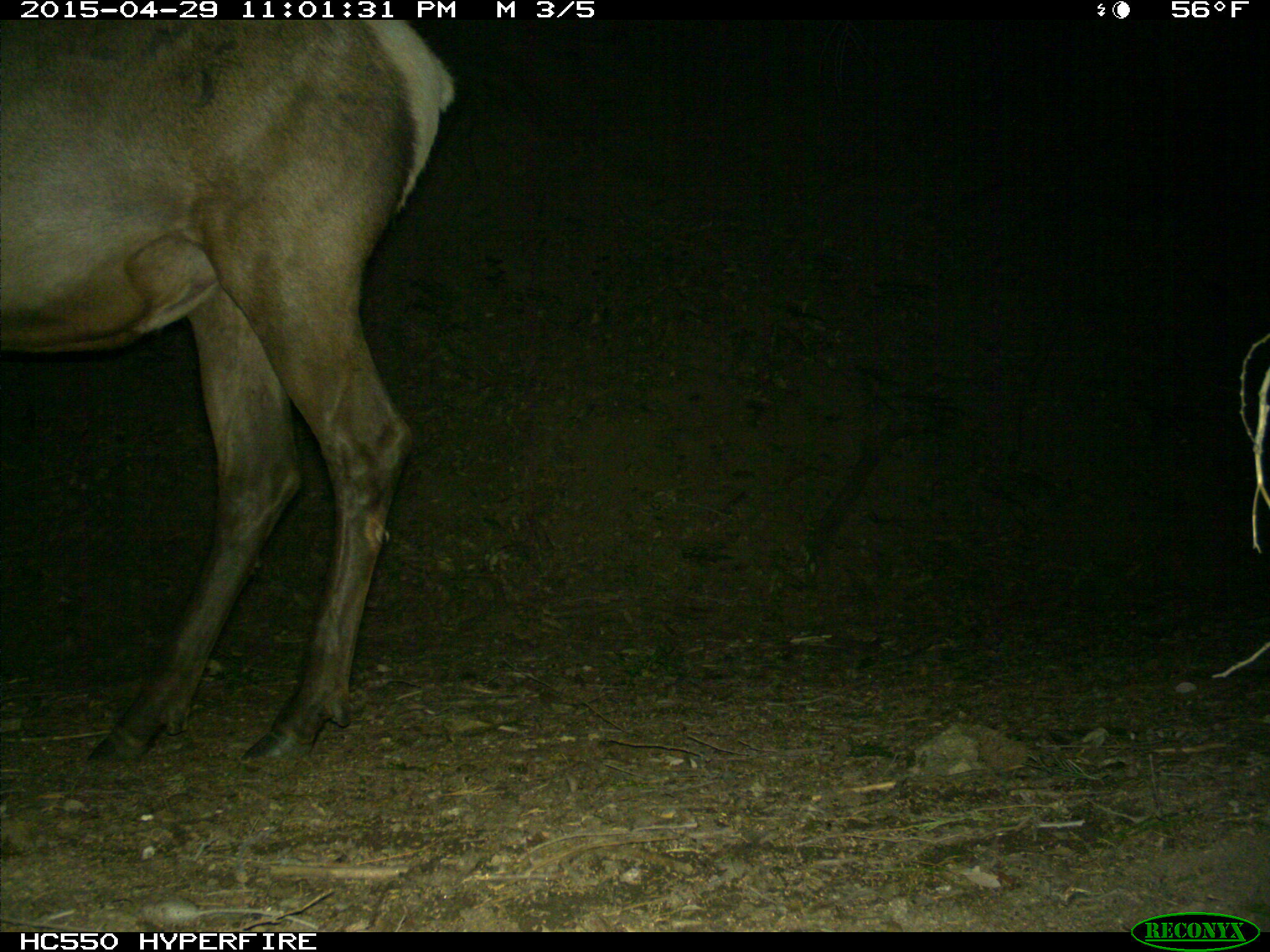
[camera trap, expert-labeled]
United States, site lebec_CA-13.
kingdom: Animalia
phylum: Chordata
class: Mammalia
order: Artiodactyla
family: Cervidae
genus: Cervus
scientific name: Cervus canadensis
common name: elk